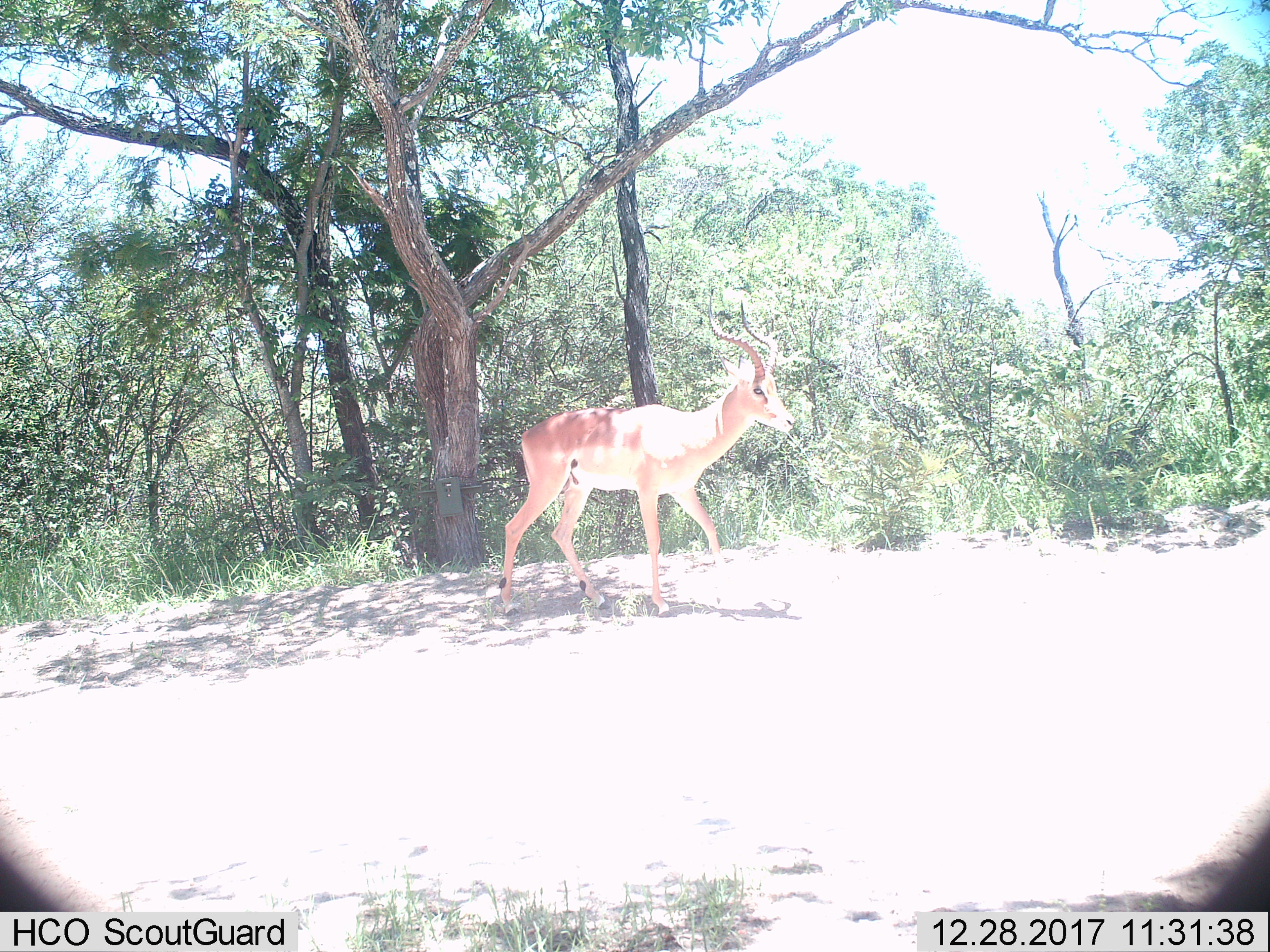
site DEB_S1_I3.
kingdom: Animalia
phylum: Chordata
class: Mammalia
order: Artiodactyla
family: Bovidae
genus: Aepyceros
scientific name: Aepyceros melampus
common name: impala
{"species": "impala (Aepyceros melampus)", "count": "1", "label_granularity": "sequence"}